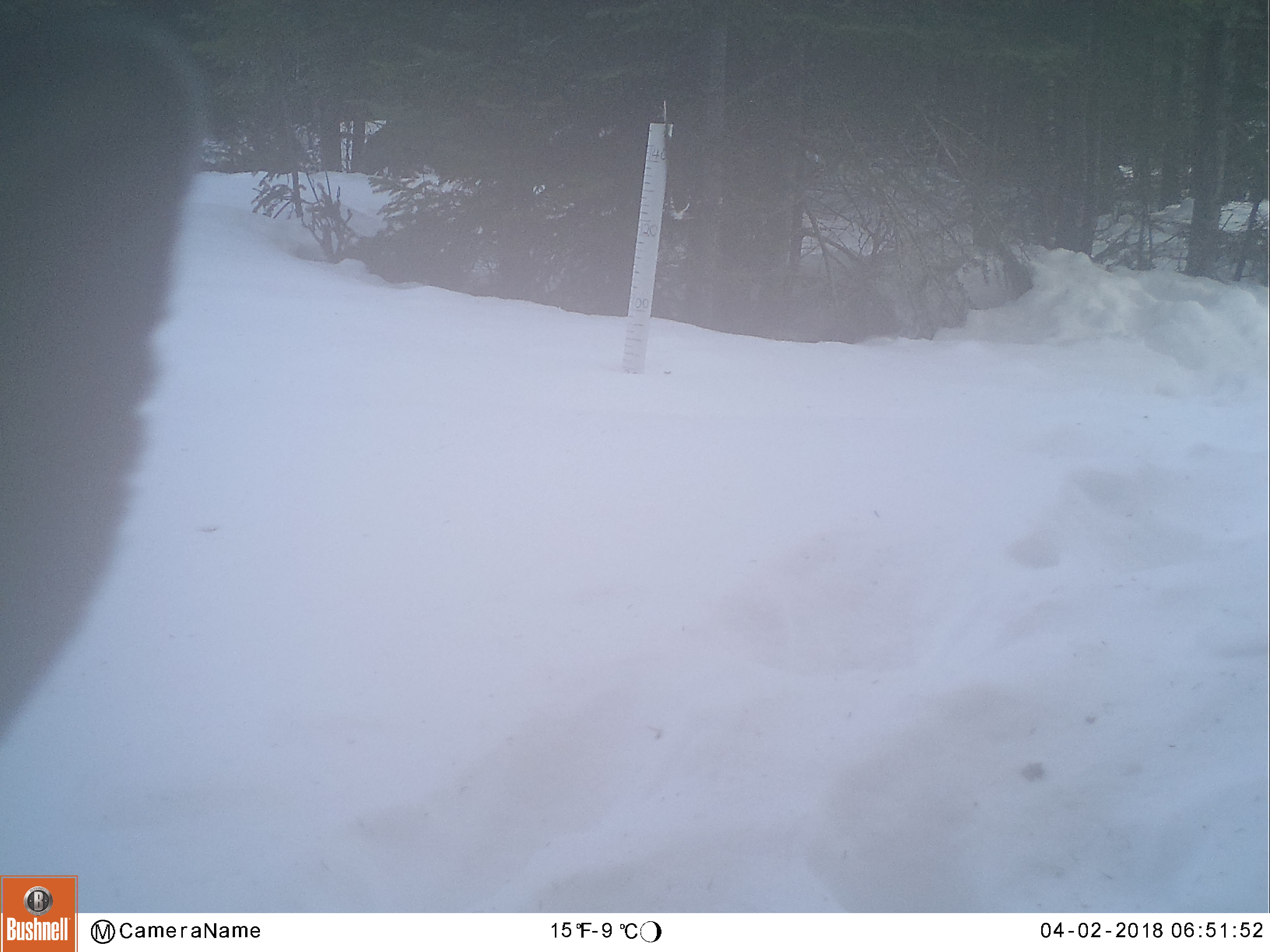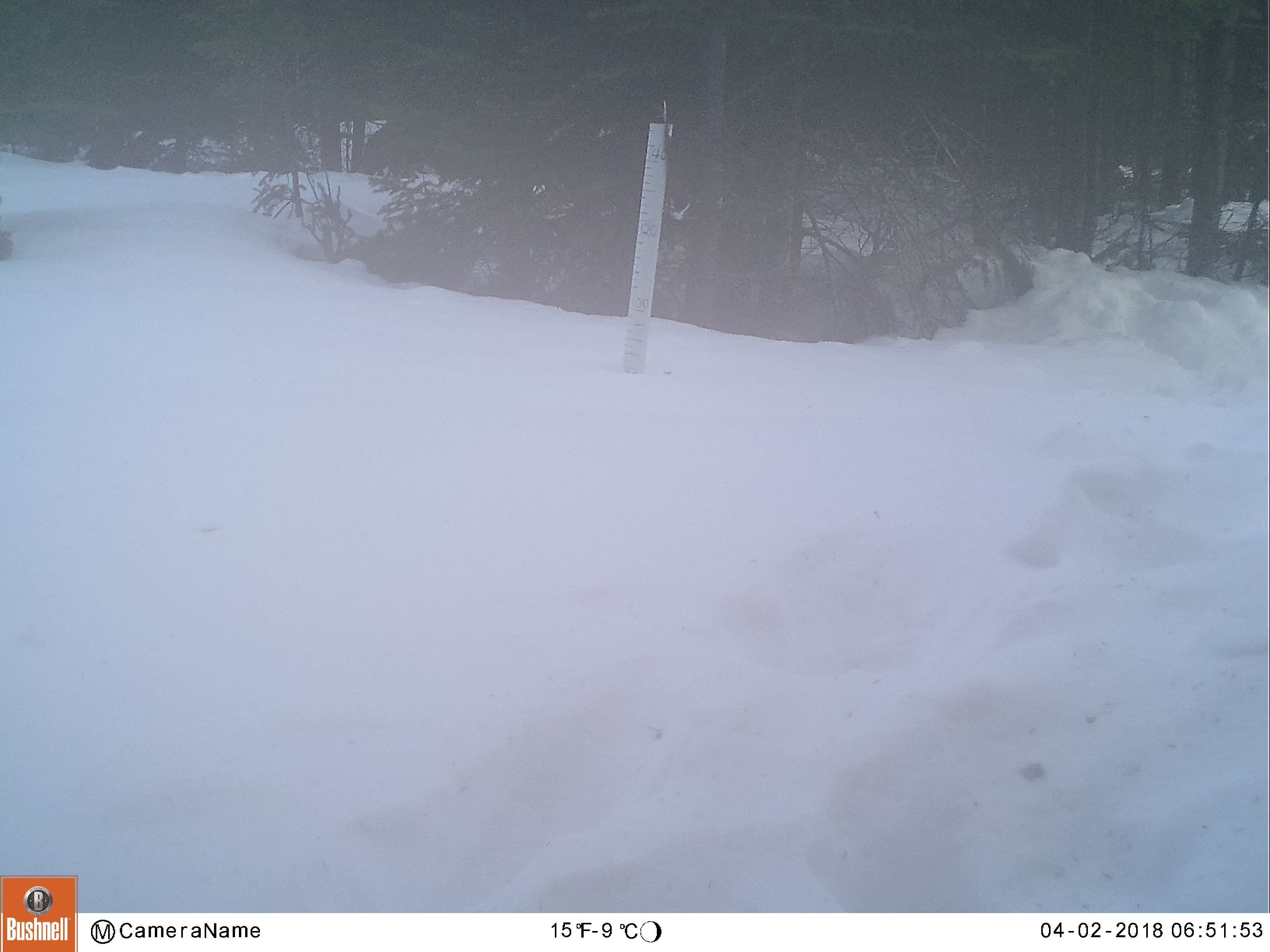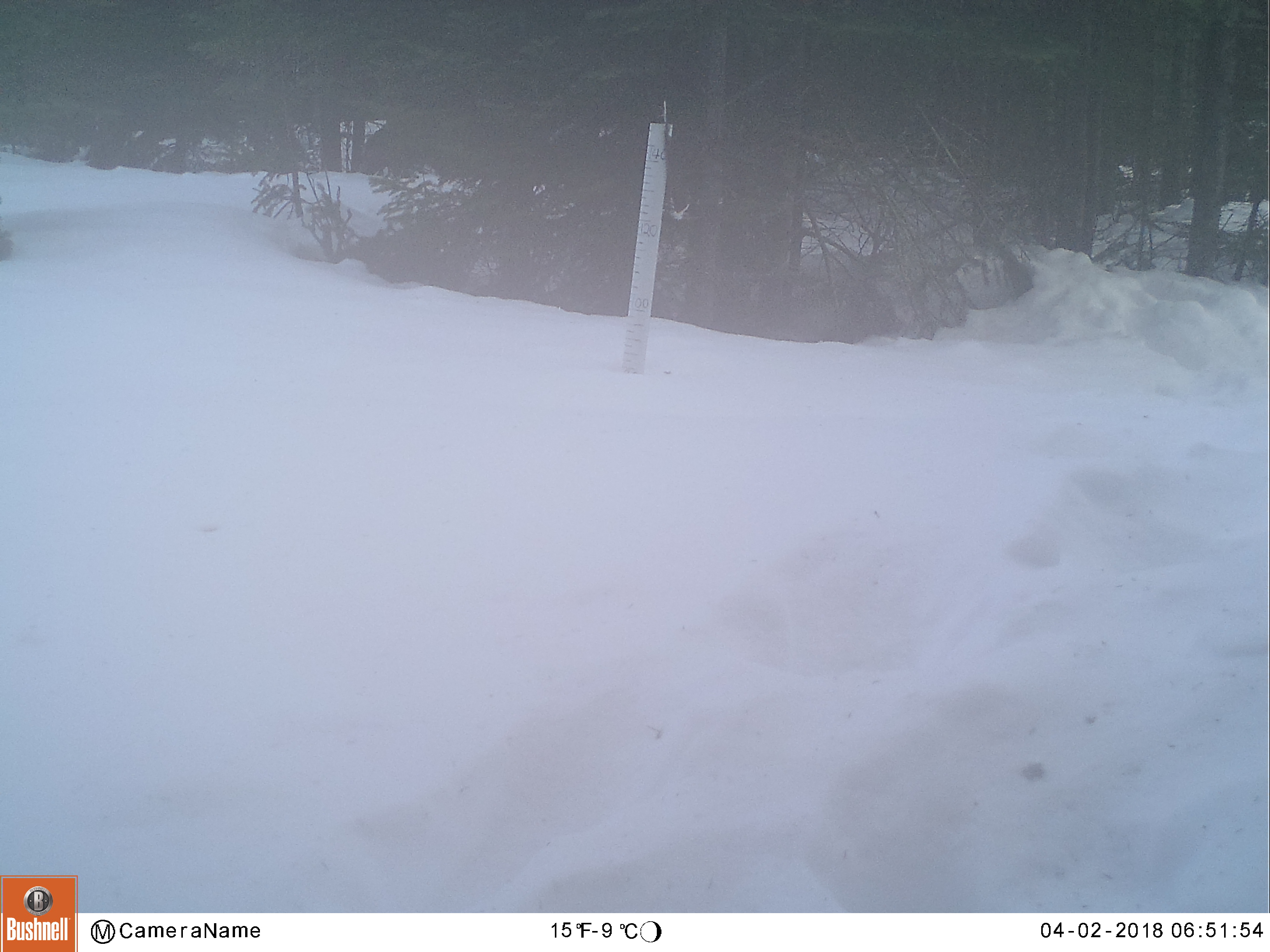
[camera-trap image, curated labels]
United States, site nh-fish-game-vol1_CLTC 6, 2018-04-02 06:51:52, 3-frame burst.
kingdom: Animalia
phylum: Chordata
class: Mammalia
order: Artiodactyla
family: Cervidae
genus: Alces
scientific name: Alces alces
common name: moose